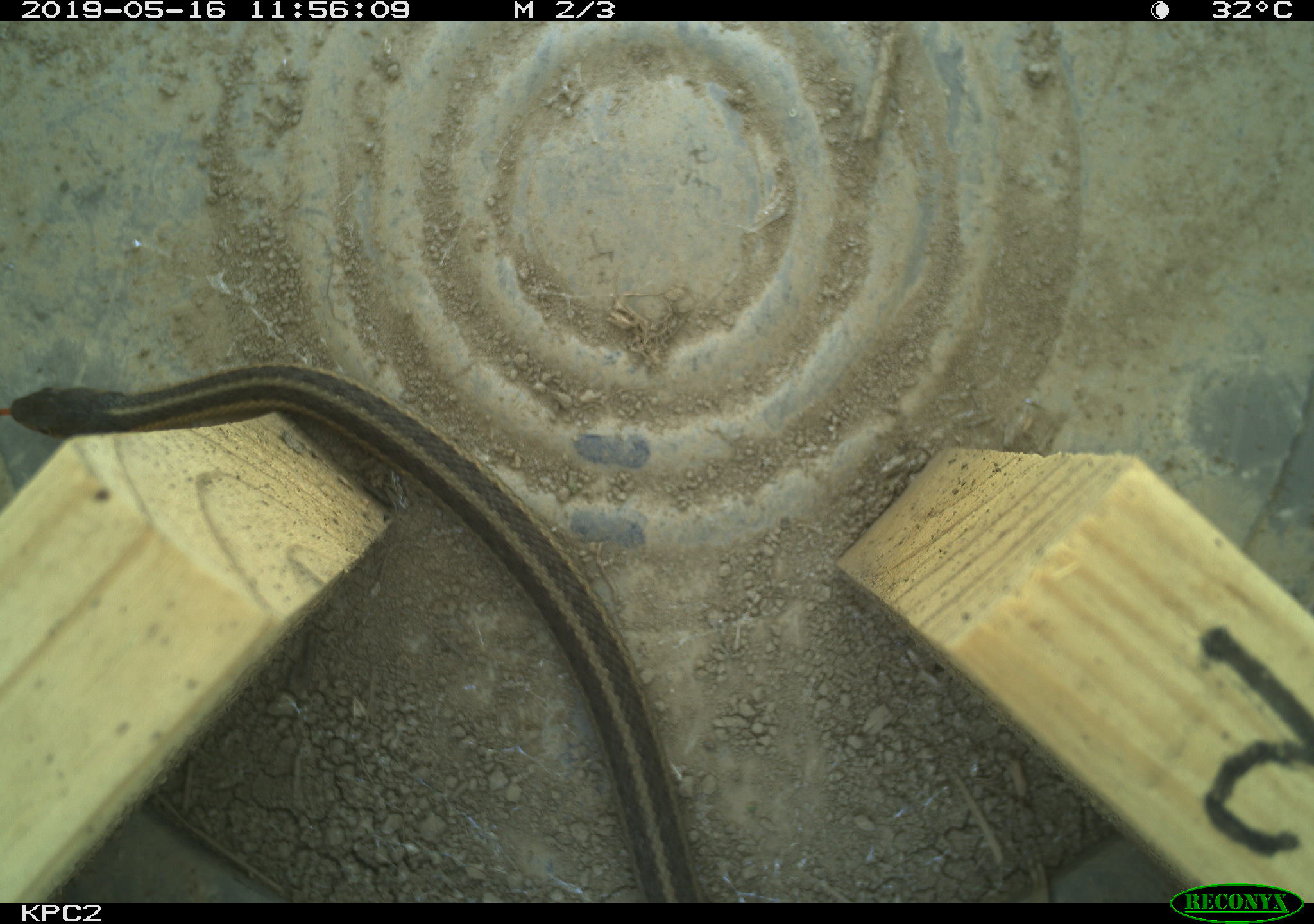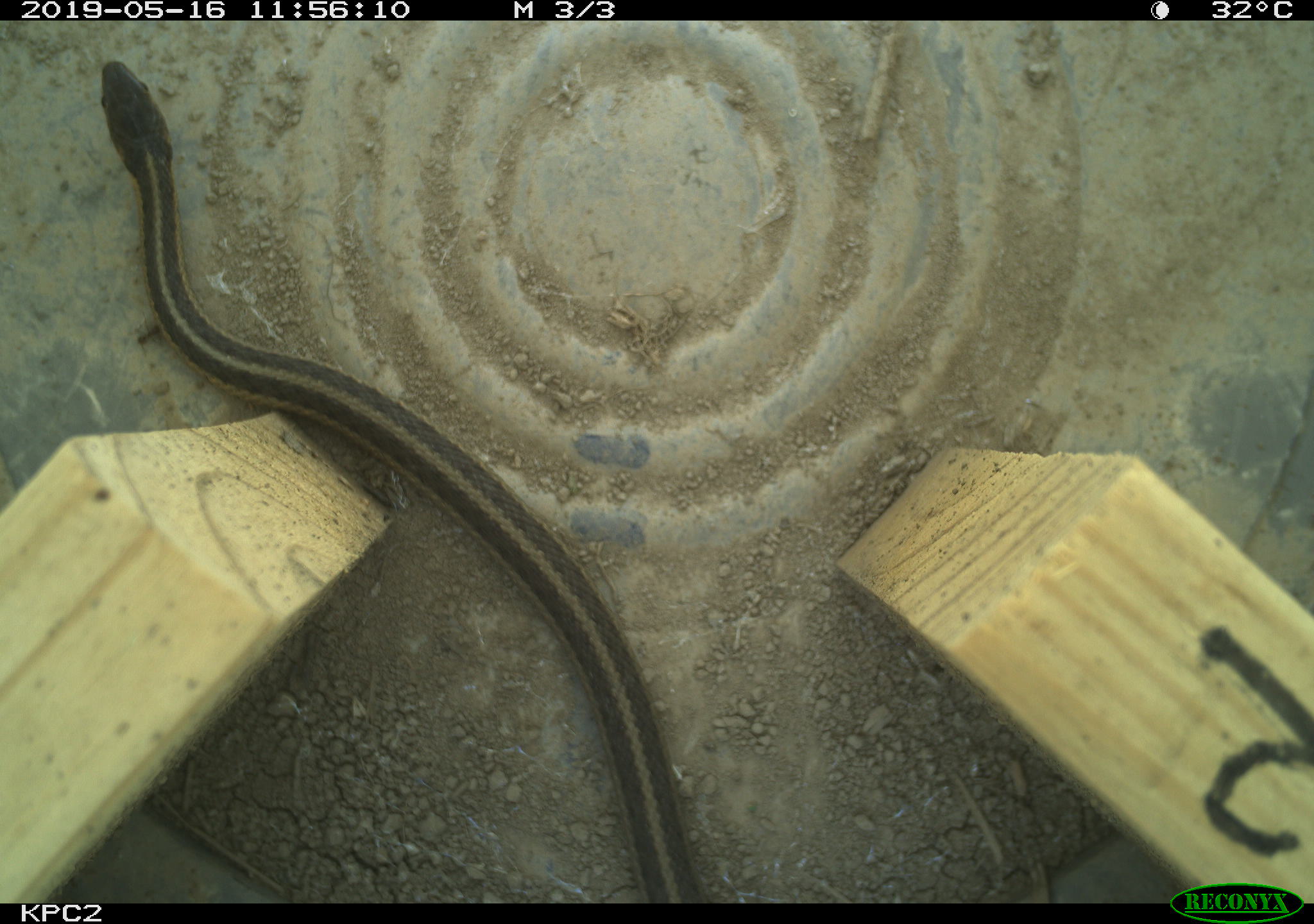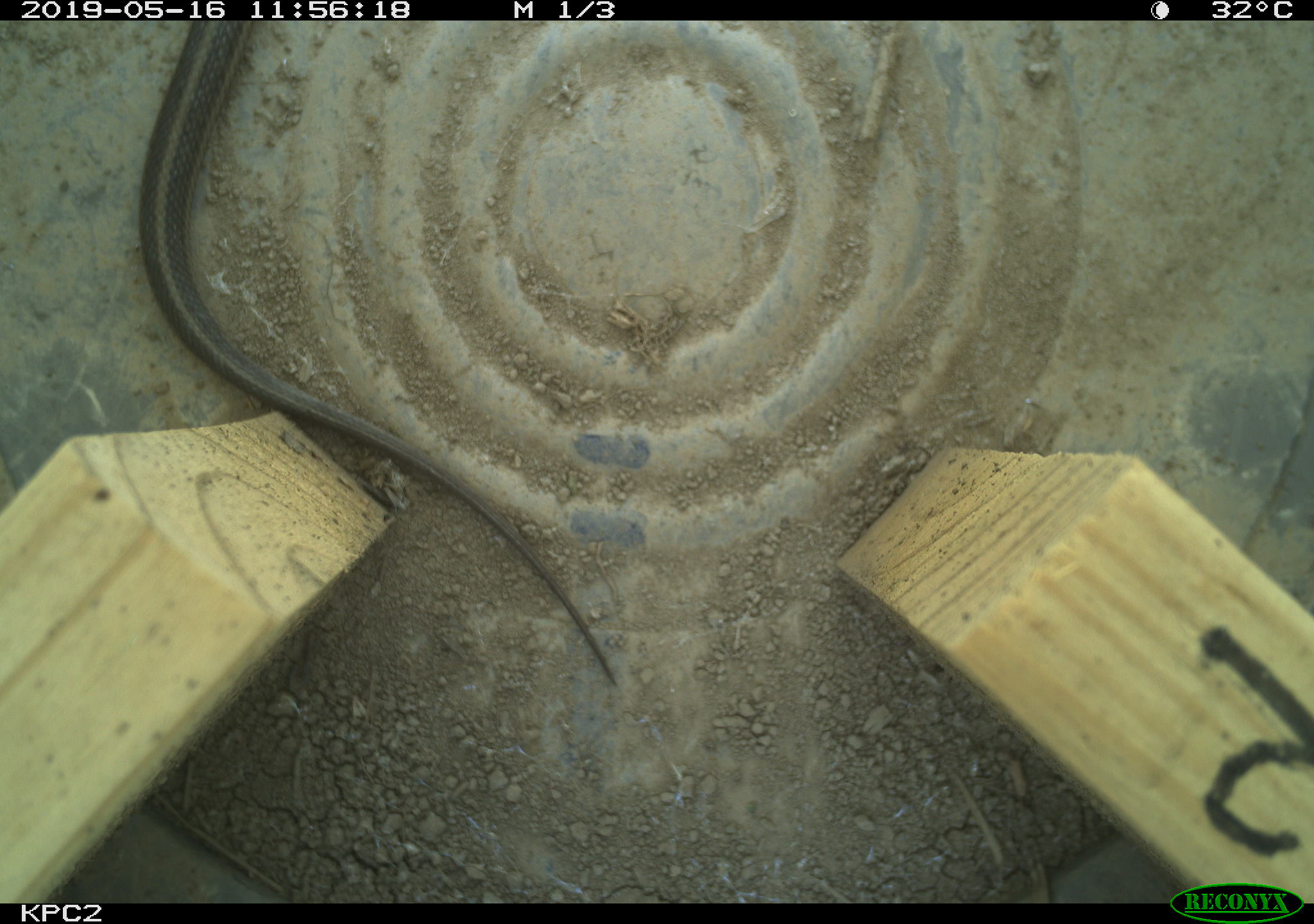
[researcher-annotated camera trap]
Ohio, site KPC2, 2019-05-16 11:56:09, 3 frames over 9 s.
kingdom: Animalia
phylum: Chordata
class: Reptilia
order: Squamata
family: Colubridae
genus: Thamnophis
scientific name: Thamnophis sirtalis sirtalis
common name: eastern gartersnake